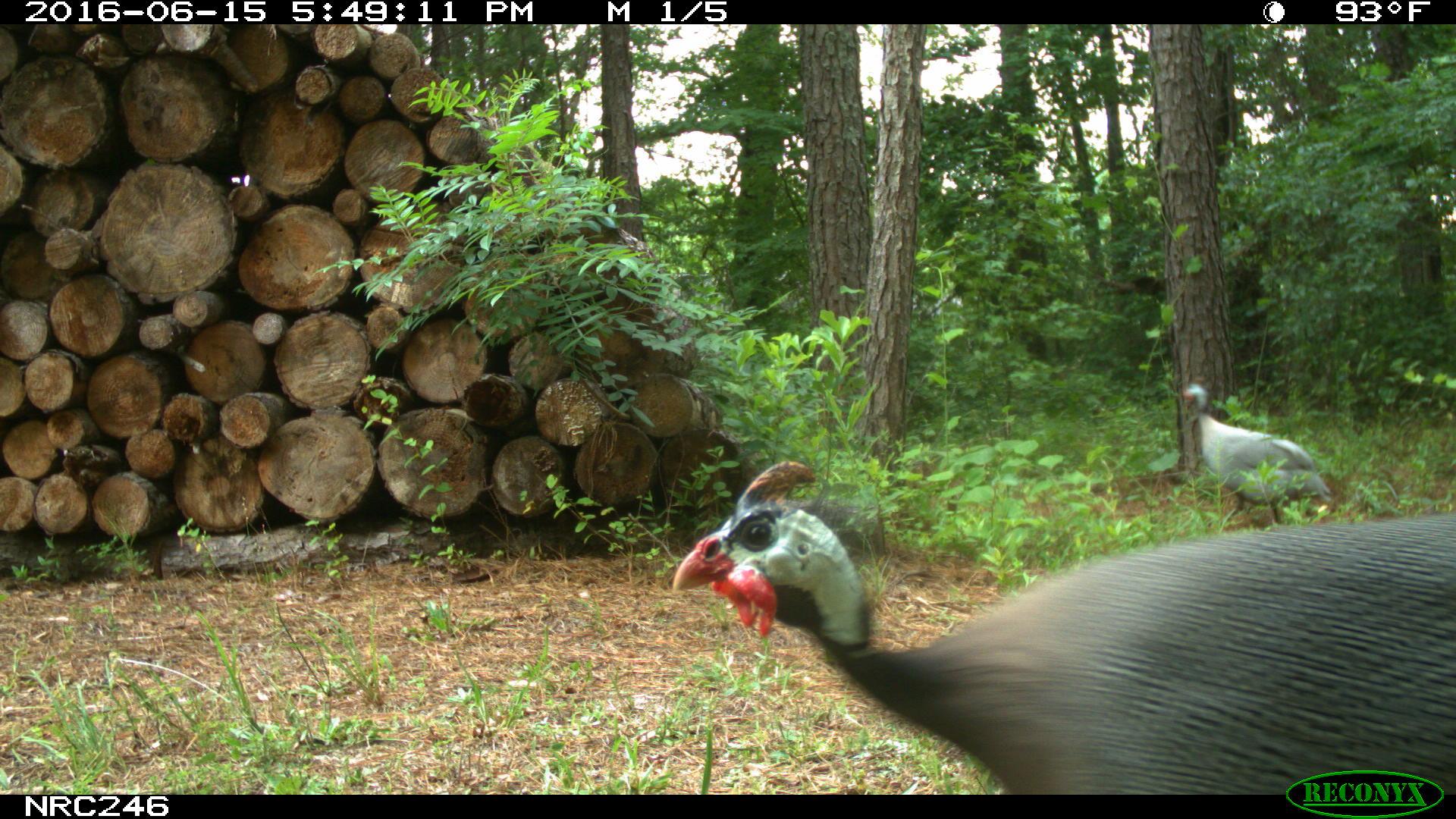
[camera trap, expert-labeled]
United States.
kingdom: Animalia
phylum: Chordata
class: Aves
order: Galliformes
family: Phasianidae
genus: Meleagris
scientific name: Meleagris gallopavo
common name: wild turkey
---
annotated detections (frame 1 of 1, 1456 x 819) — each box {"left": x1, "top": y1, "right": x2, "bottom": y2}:
Wild Turkey: {"left": 667, "top": 449, "right": 1450, "bottom": 782}; {"left": 1177, "top": 367, "right": 1337, "bottom": 519}